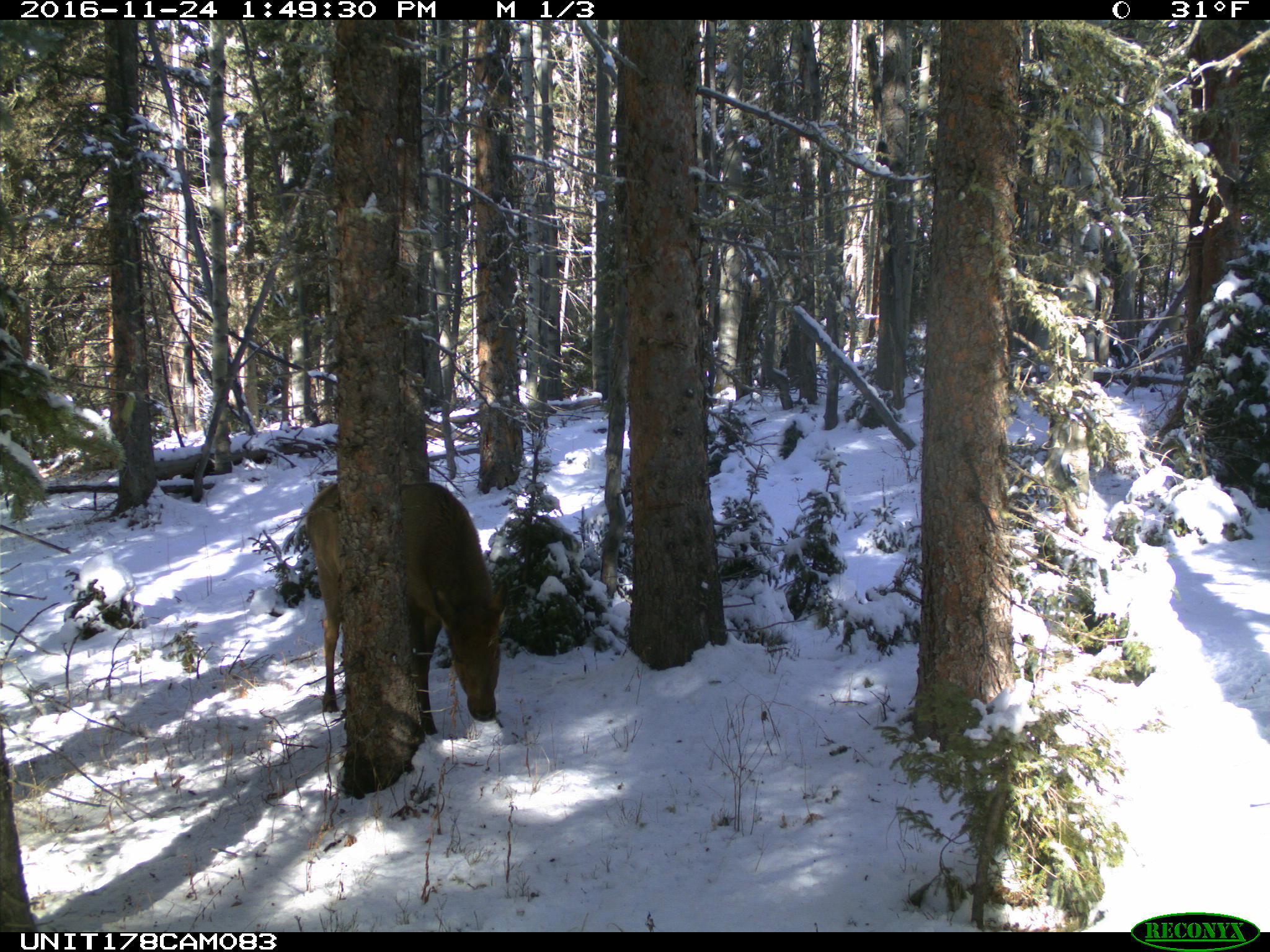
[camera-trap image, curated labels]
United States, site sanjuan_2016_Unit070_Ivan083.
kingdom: Animalia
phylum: Chordata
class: Mammalia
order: Artiodactyla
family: Cervidae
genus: Cervus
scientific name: Cervus elaphus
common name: red deer